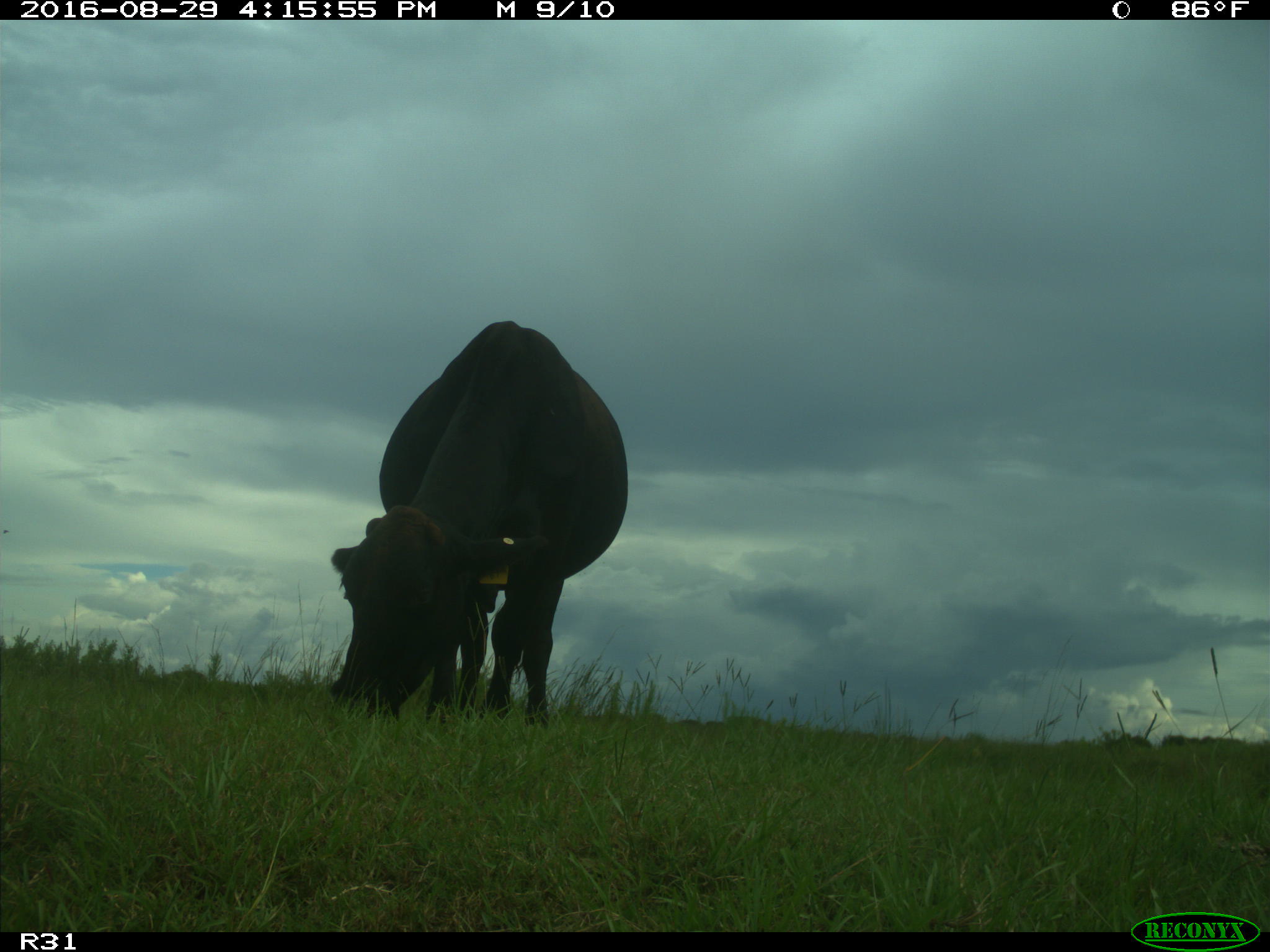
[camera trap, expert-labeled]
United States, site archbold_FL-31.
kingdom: Animalia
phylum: Chordata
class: Mammalia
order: Artiodactyla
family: Bovidae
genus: Bos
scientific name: Bos taurus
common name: domestic cow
Bos taurus (domestic cow).